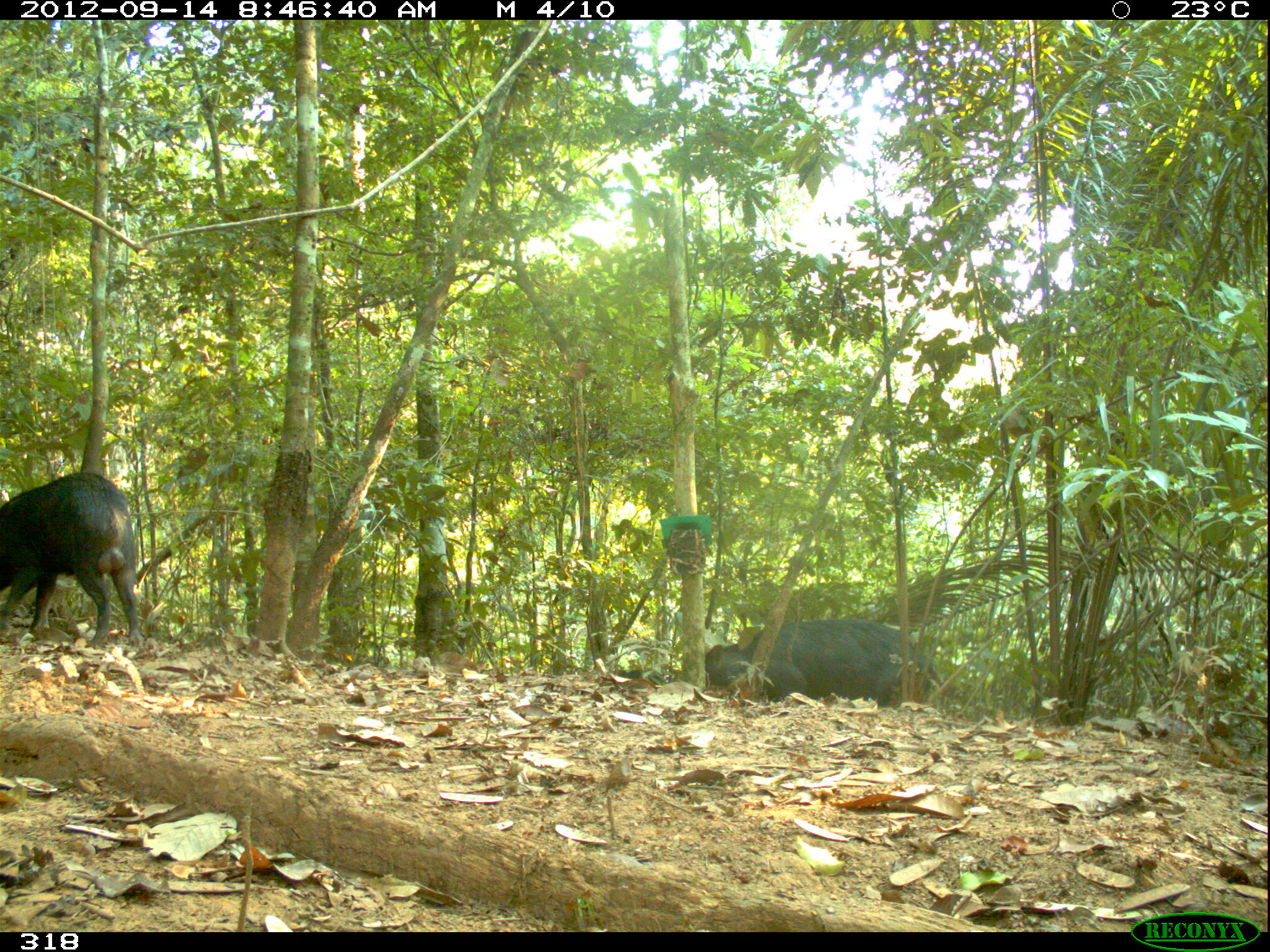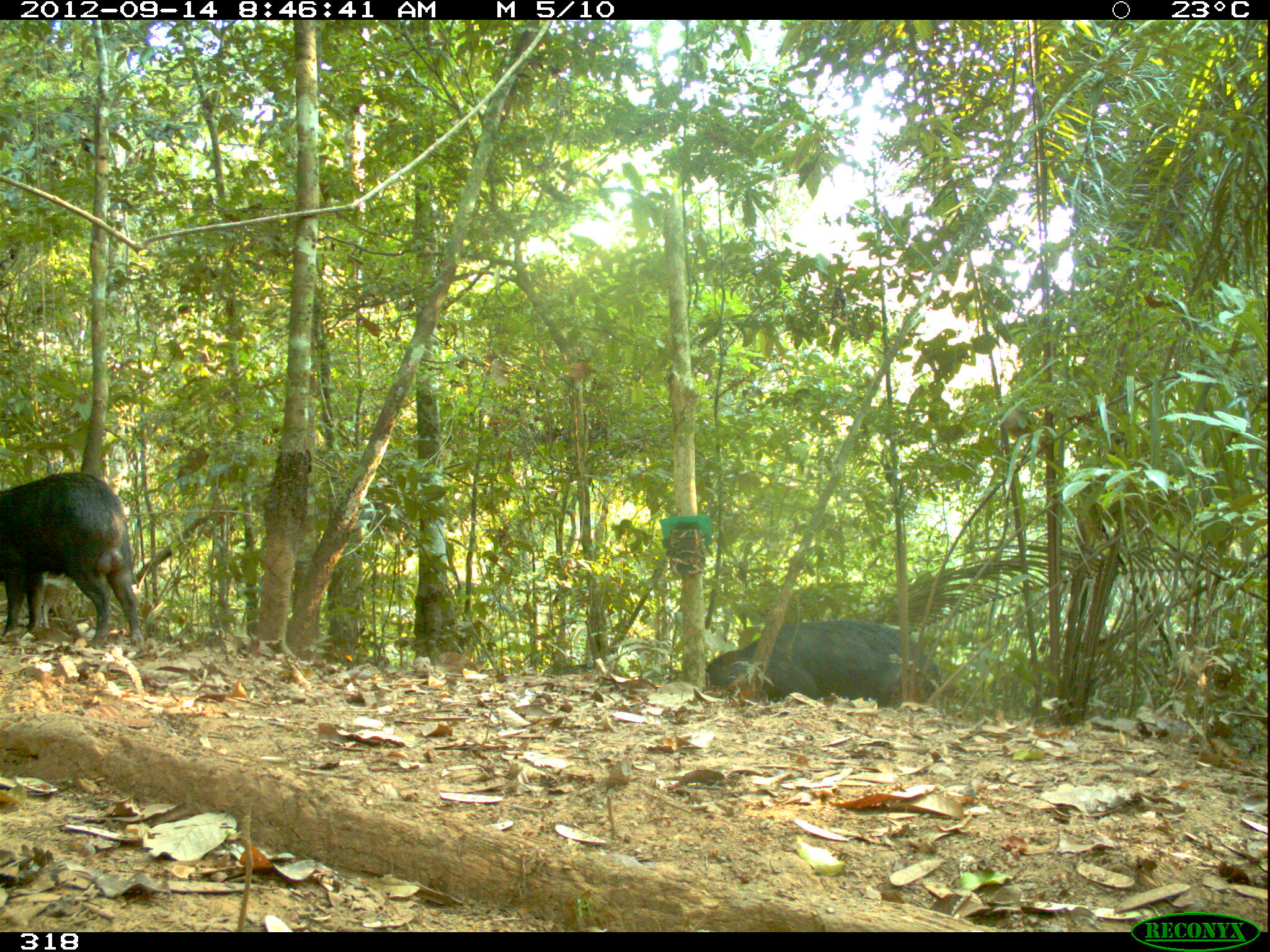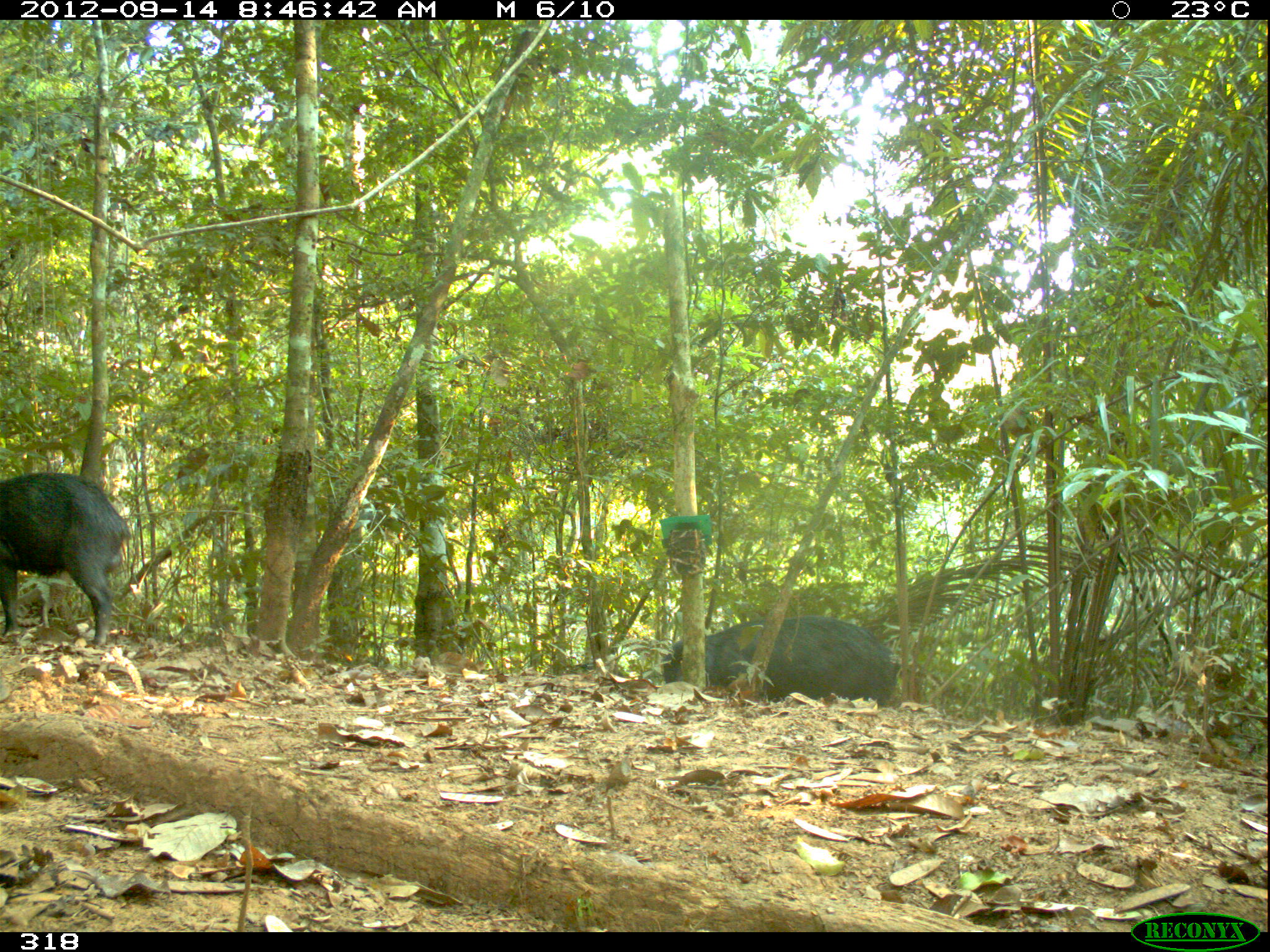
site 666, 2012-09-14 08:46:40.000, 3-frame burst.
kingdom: Animalia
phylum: Chordata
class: Mammalia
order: Artiodactyla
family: Tayassuidae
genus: Tayassu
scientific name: Tayassu pecari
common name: white-lipped peccary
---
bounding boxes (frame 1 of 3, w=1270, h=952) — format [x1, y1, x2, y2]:
tayassu pecari: [0, 467, 150, 652]; [742, 617, 939, 710]; [704, 641, 809, 705]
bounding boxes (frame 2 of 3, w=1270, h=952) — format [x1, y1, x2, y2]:
tayassu pecari: [0, 468, 150, 652]; [702, 618, 942, 706]